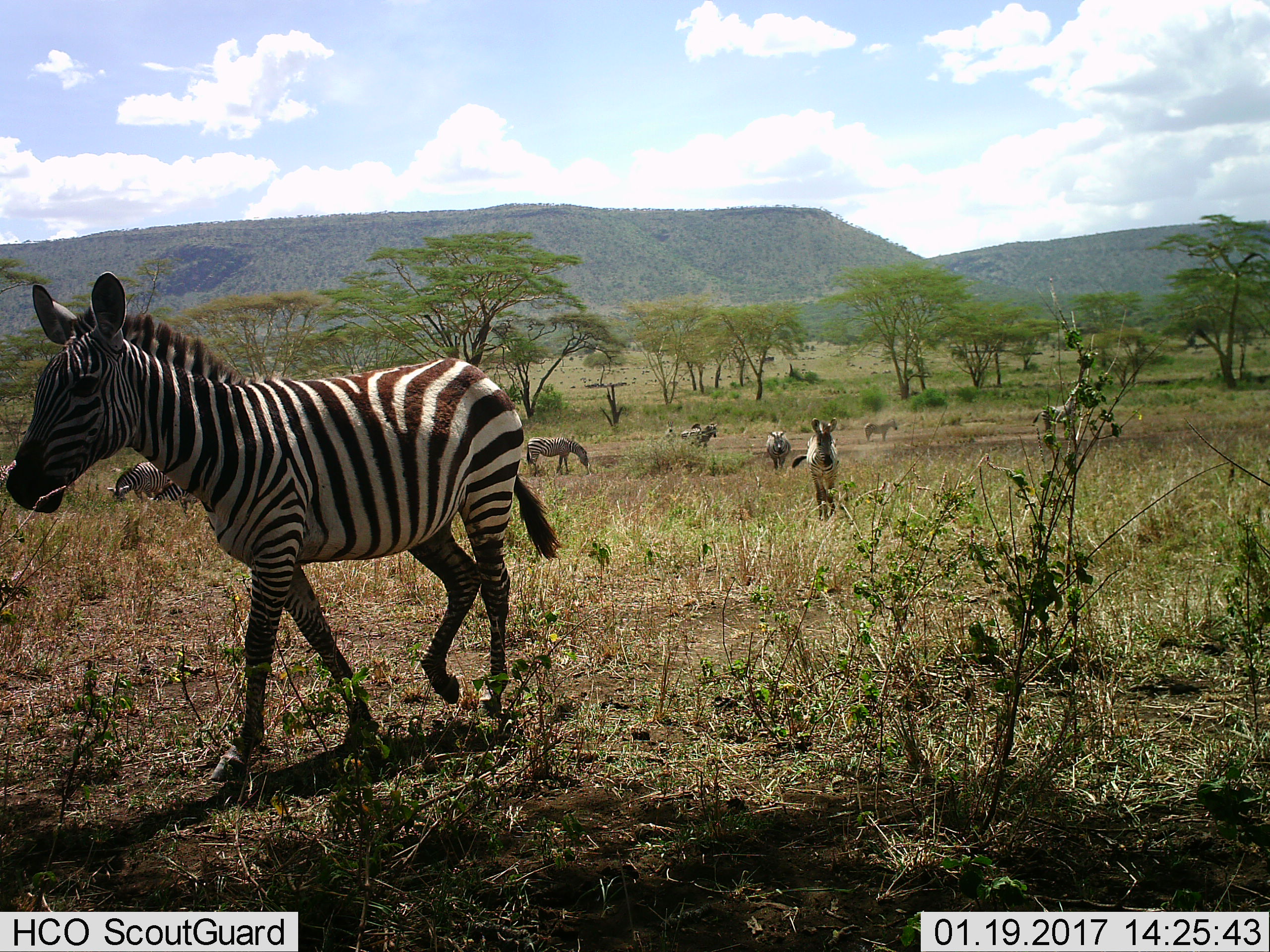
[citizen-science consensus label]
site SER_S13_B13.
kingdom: Animalia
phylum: Chordata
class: Mammalia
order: Perissodactyla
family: Equidae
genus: Equus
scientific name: Equus quagga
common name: plains zebra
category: zebraplains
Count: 9.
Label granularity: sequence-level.